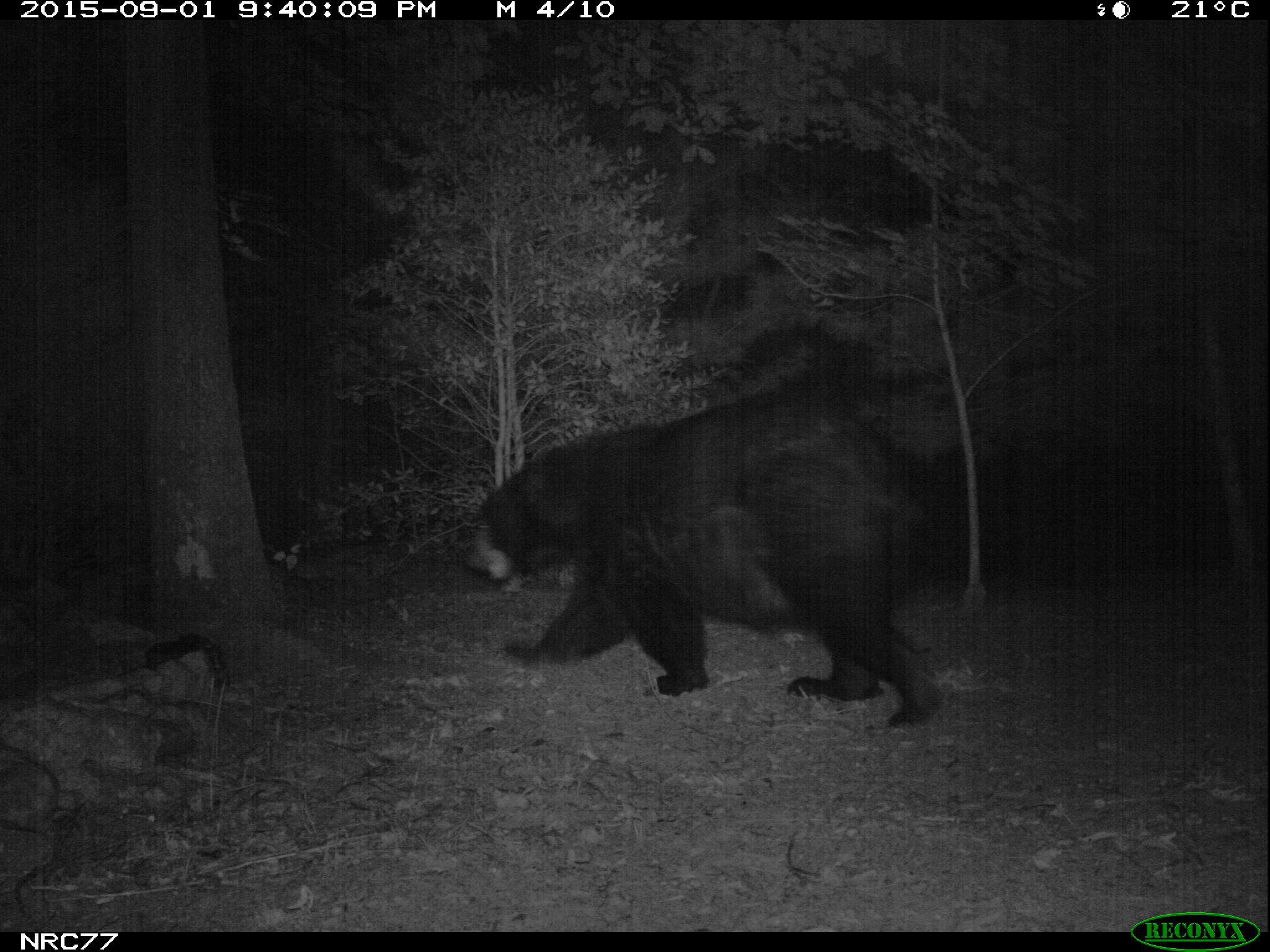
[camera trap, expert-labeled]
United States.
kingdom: Animalia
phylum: Chordata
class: Mammalia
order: Carnivora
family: Ursidae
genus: Ursus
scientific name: Ursus americanus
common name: american black bear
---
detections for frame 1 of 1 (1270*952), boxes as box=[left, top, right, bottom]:
American Black Bear: box=[468, 399, 953, 713]